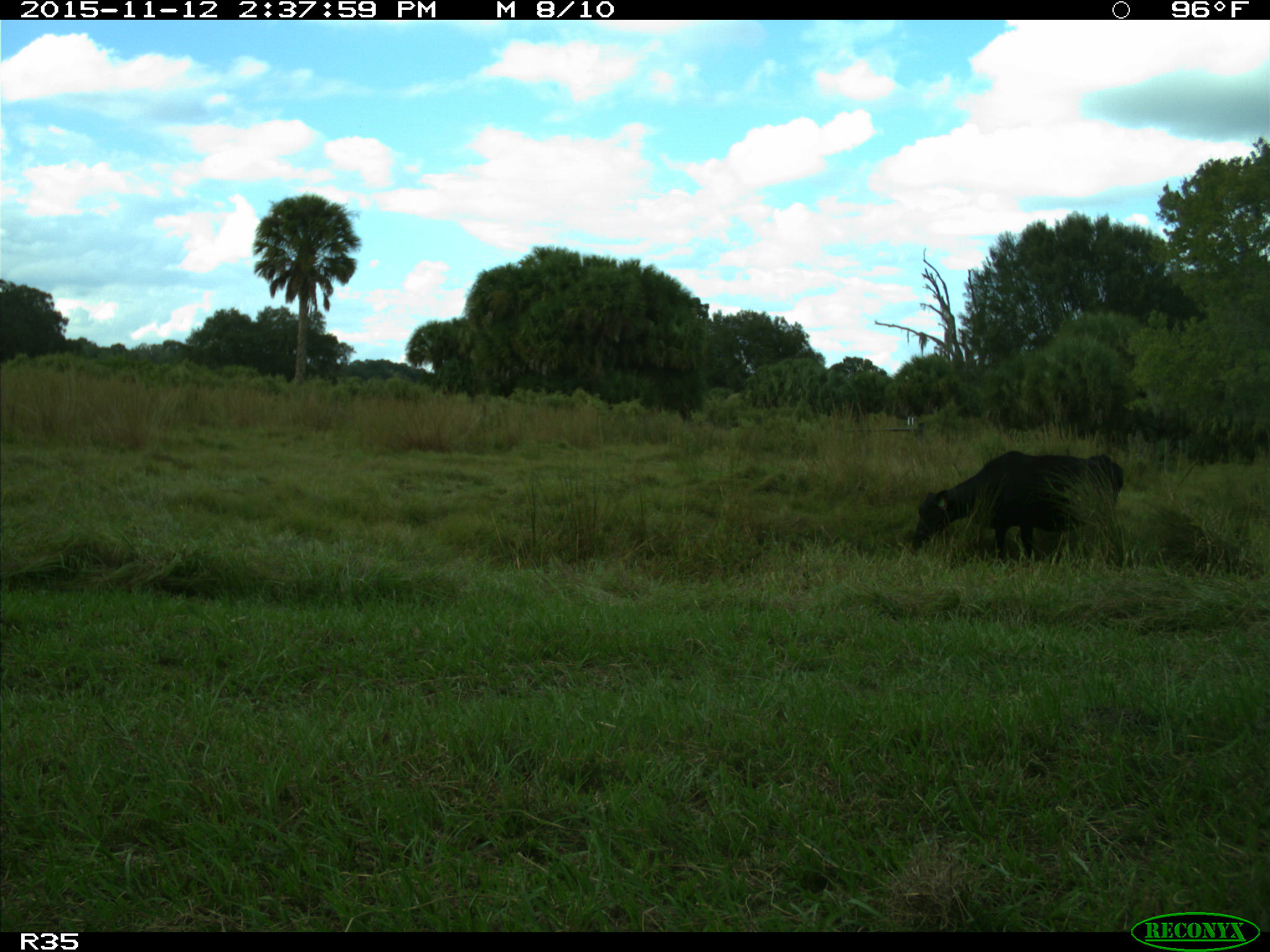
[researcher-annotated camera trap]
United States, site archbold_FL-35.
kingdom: Animalia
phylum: Chordata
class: Mammalia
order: Artiodactyla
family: Bovidae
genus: Bos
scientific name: Bos taurus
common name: domestic cow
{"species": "Bos taurus (domestic cow)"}